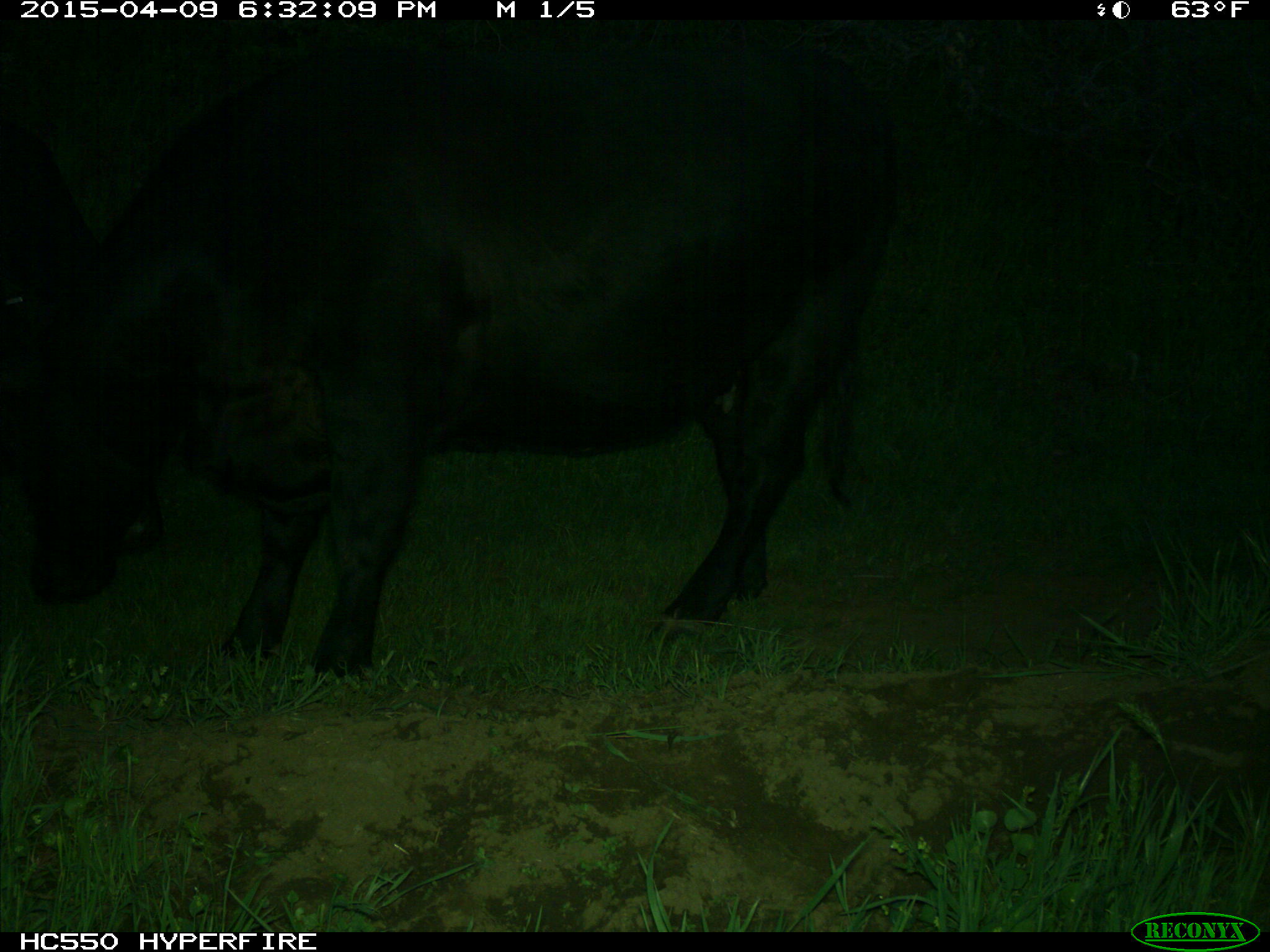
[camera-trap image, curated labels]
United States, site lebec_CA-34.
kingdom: Animalia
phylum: Chordata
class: Mammalia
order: Artiodactyla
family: Bovidae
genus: Bos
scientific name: Bos taurus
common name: domestic cow